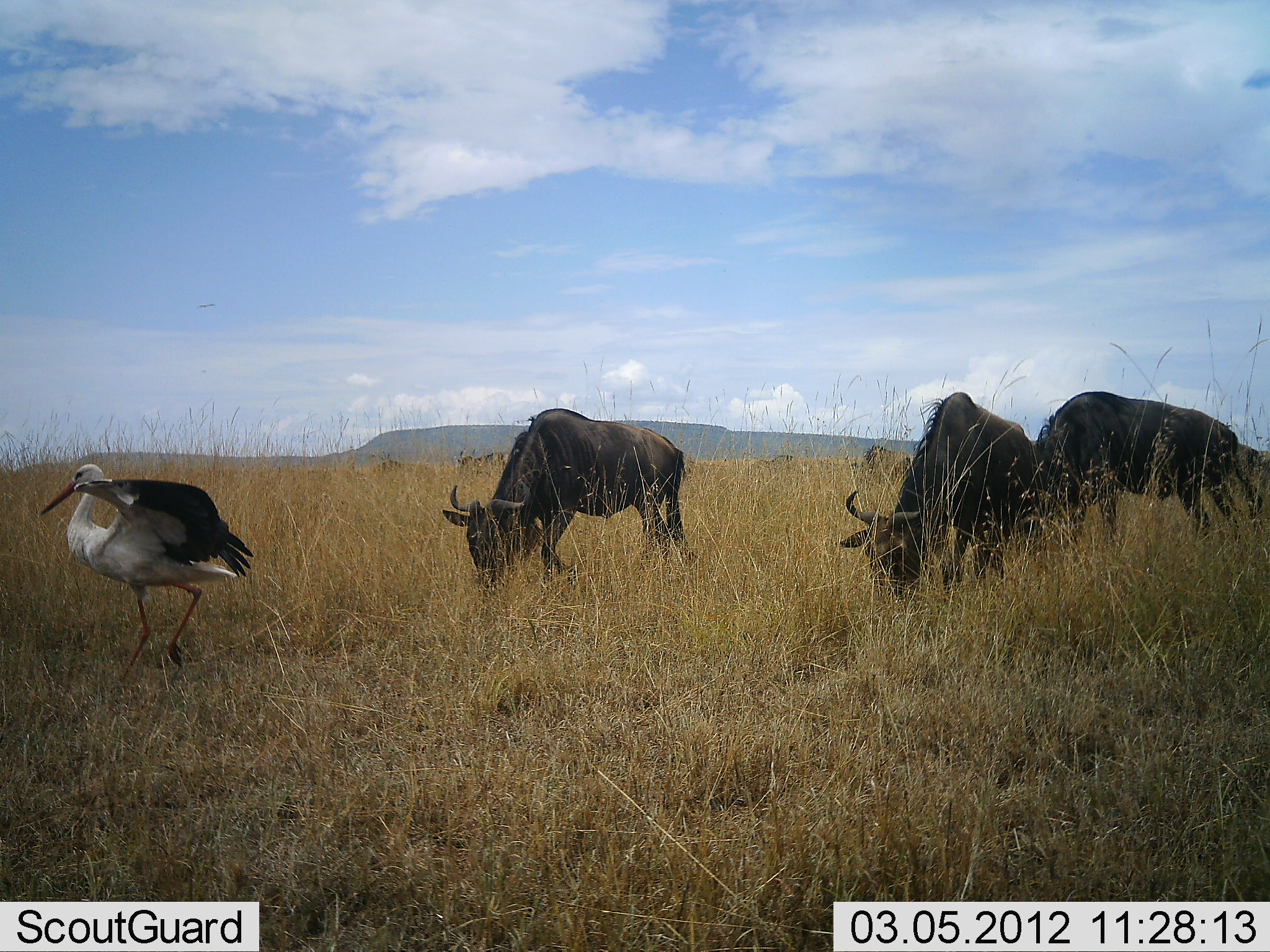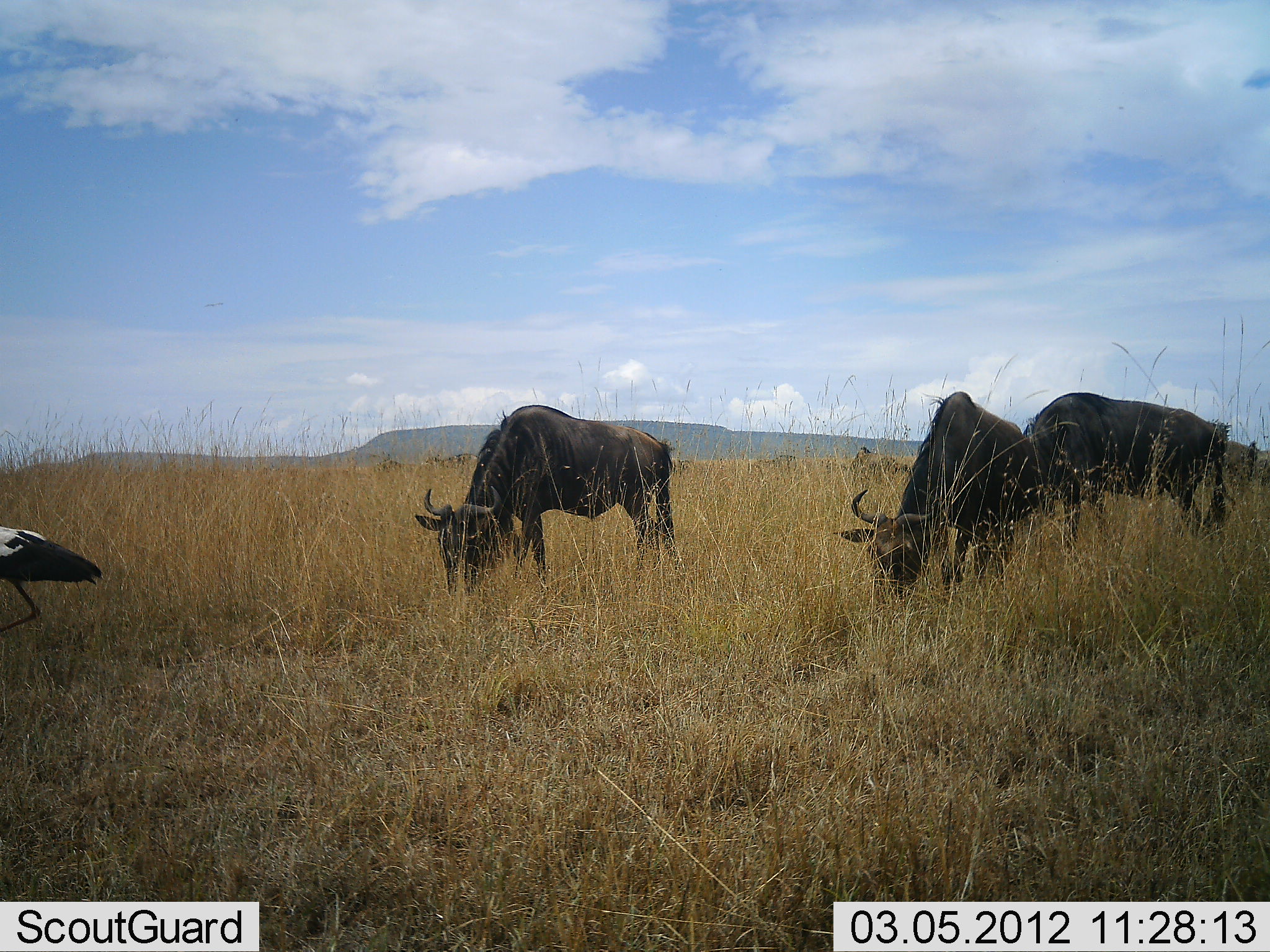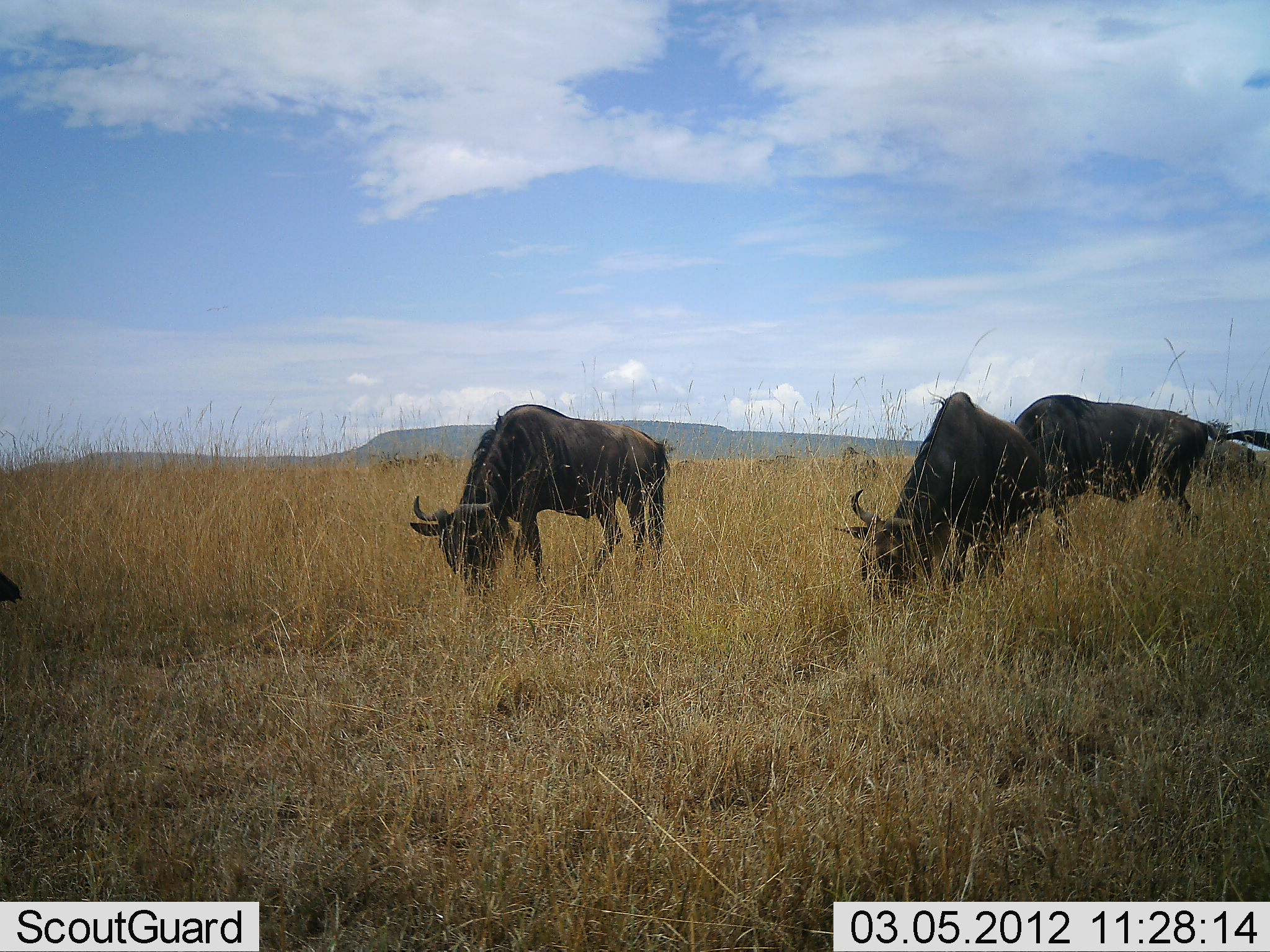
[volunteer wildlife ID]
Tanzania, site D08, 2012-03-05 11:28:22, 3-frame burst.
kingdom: Animalia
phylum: Chordata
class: Aves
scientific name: Aves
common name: bird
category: otherbird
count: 1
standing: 5%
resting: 0%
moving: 95%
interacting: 5%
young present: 0%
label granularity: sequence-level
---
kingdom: Animalia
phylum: Chordata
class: Mammalia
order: Artiodactyla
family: Bovidae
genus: Connochaetes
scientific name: Connochaetes taurinus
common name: blue wildebeest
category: wildebeest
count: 4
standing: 23%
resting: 0%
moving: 19%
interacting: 0%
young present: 3%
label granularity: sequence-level